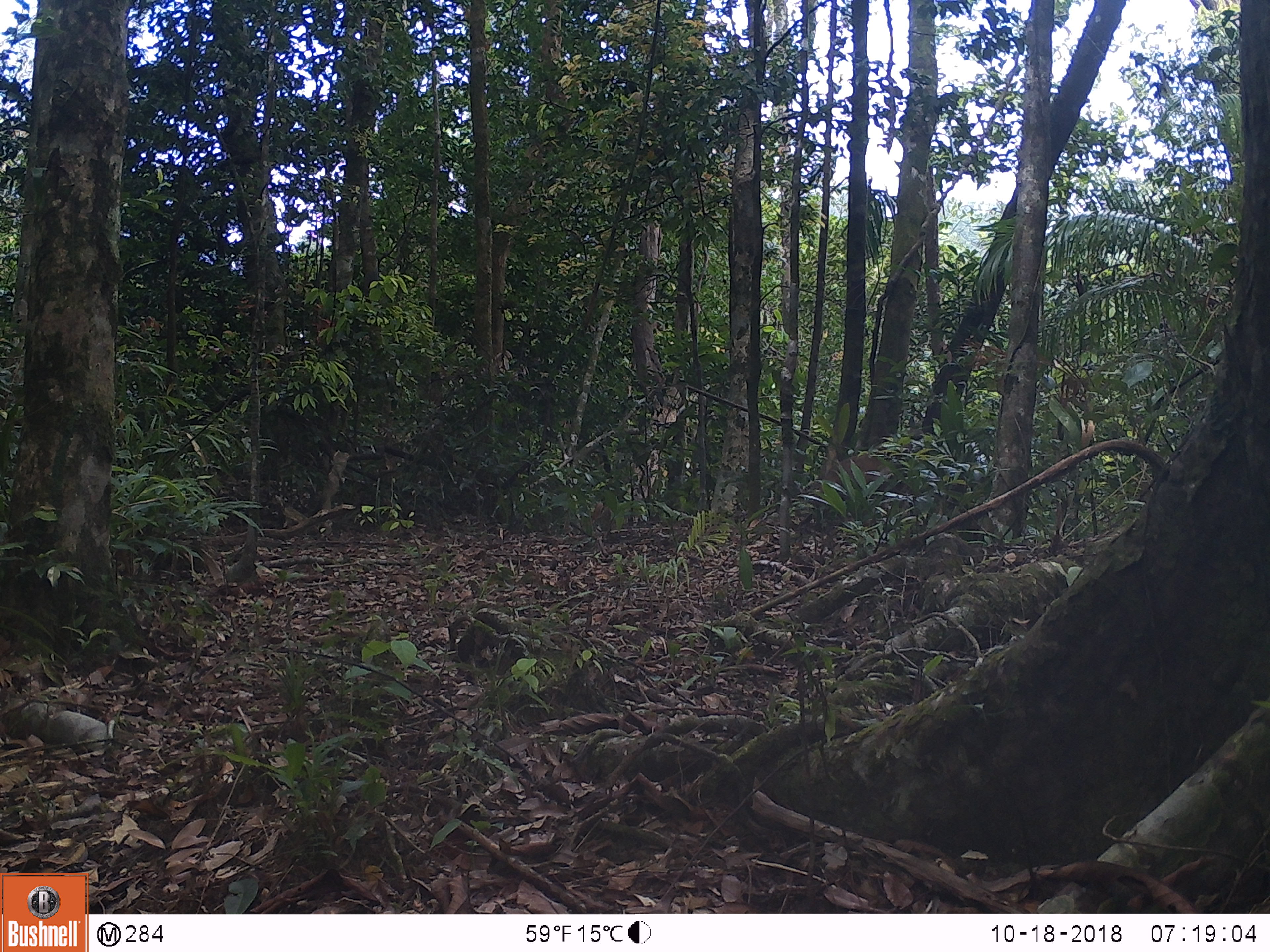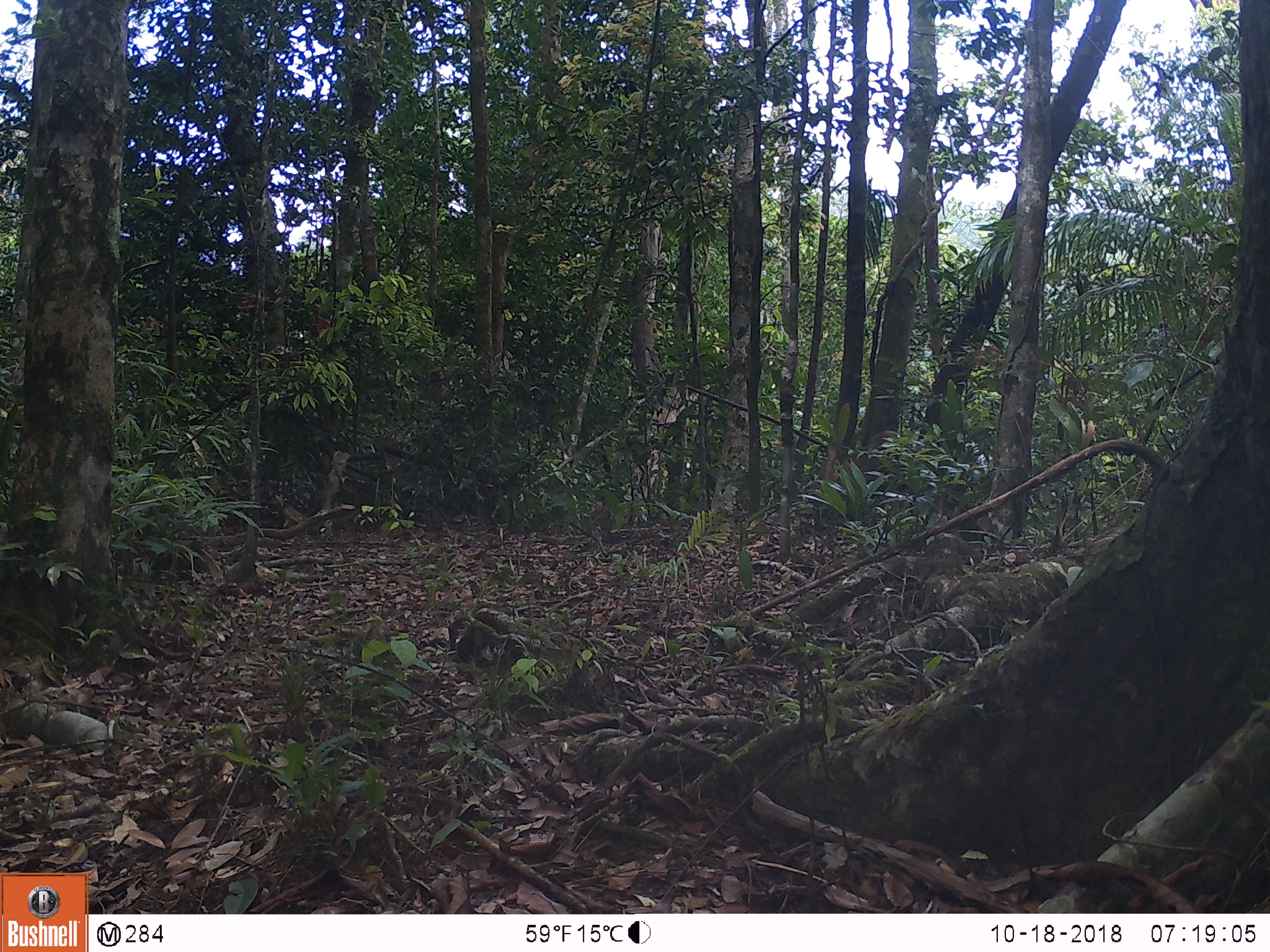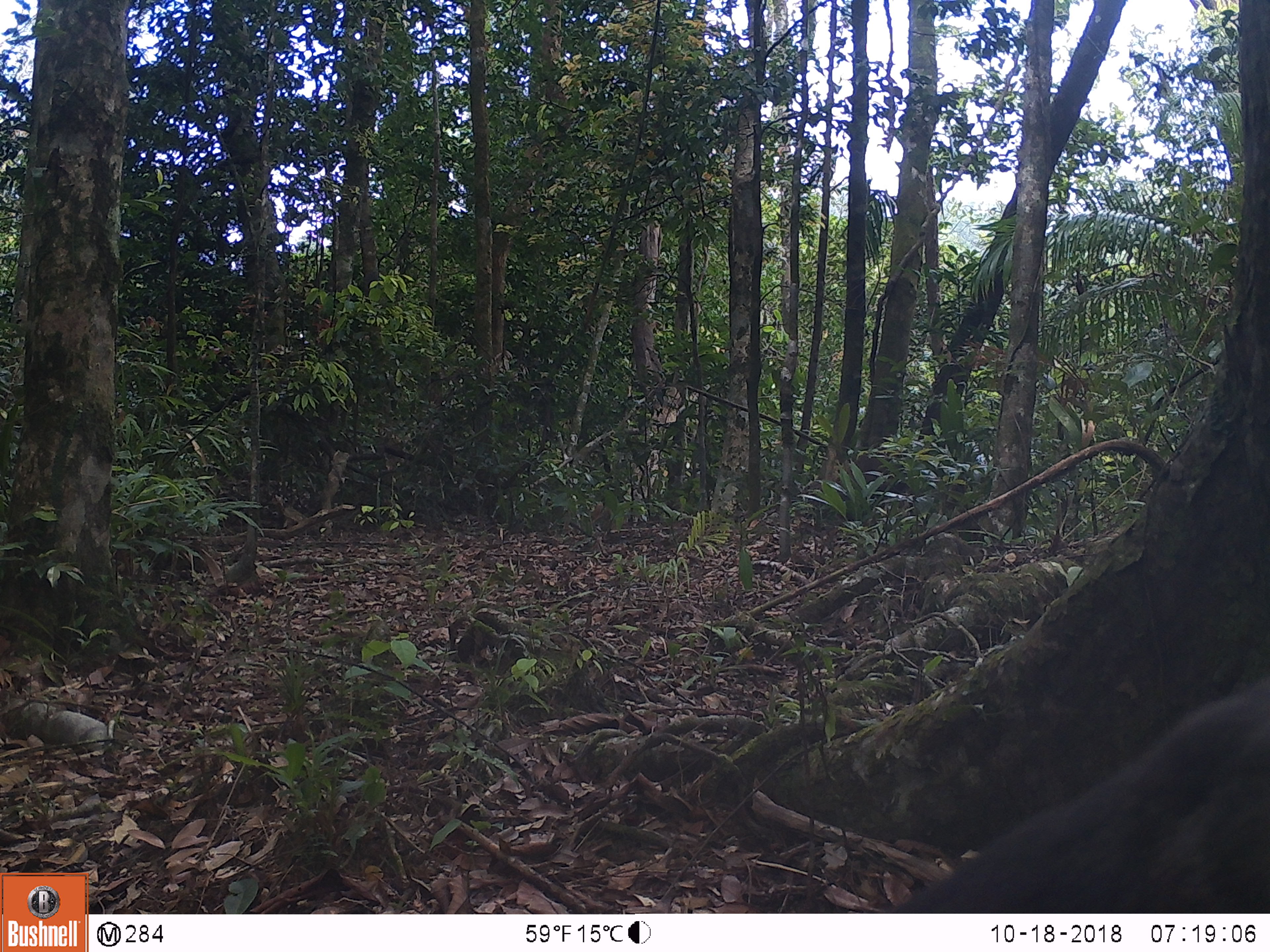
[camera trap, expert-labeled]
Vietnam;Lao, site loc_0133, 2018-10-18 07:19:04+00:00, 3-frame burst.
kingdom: Animalia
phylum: Chordata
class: Mammalia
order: Primates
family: Cercopithecidae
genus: Macaca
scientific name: Macaca arctoides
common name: stump-tailed macaque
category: stump tailed macaque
Stump tailed macaque (stump-tailed macaque) (Macaca arctoides). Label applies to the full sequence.